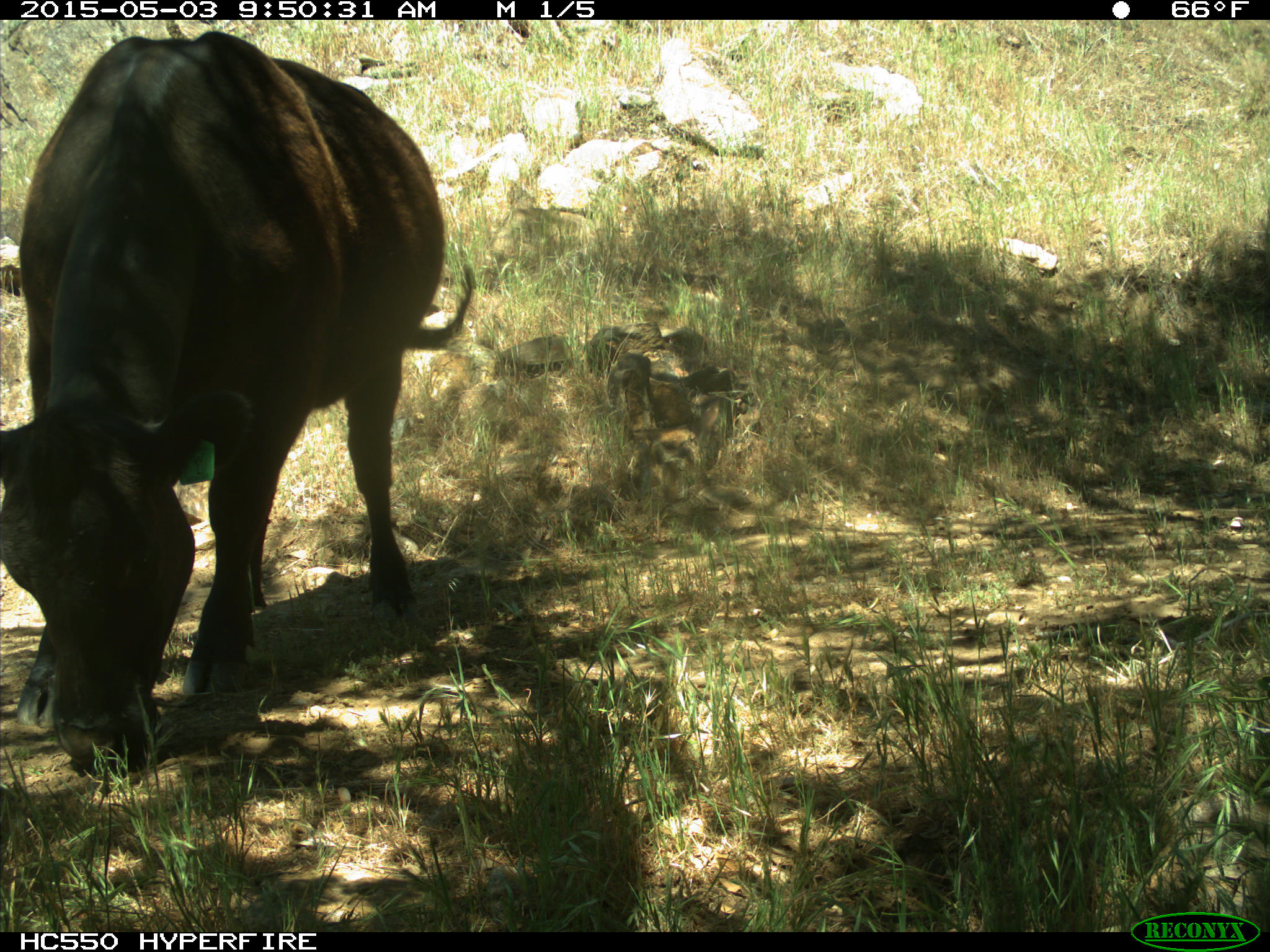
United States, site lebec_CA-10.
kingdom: Animalia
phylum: Chordata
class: Mammalia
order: Artiodactyla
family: Bovidae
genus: Bos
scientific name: Bos taurus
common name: domestic cow